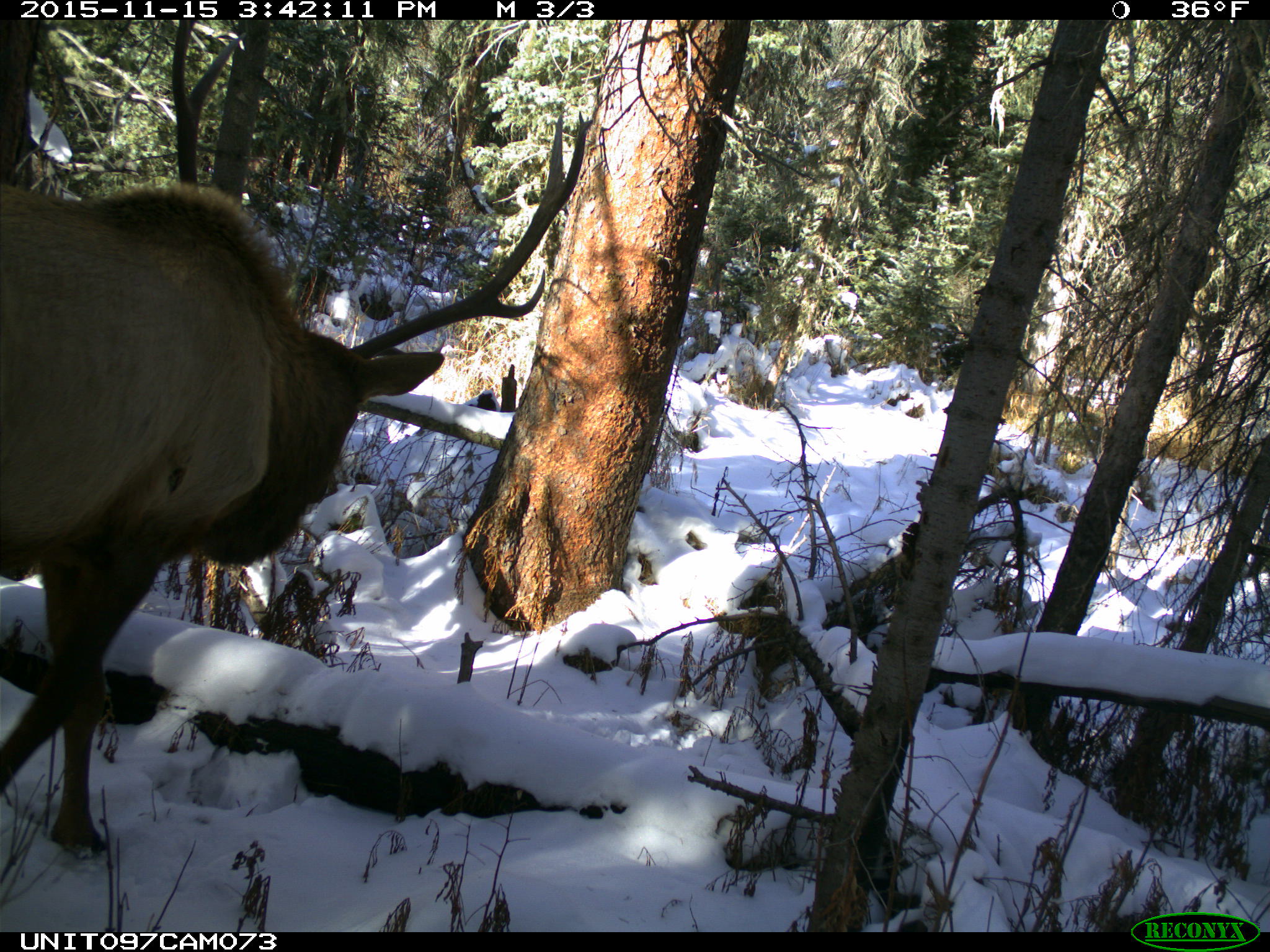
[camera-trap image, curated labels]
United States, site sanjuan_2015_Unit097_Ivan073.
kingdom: Animalia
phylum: Chordata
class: Mammalia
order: Artiodactyla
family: Cervidae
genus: Cervus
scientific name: Cervus elaphus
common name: red deer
Cervus elaphus (red deer).